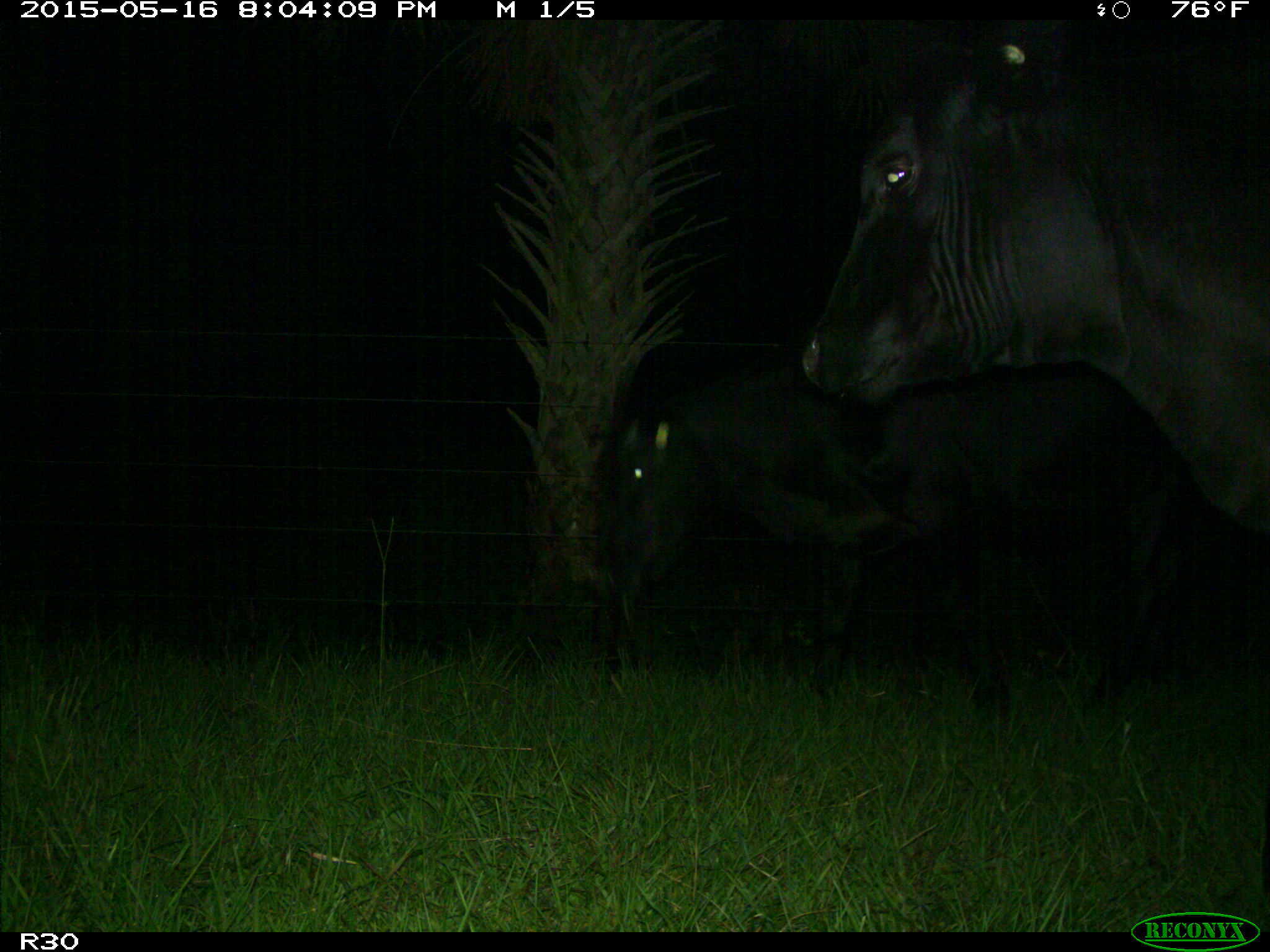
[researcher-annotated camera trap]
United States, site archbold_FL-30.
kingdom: Animalia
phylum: Chordata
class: Mammalia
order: Artiodactyla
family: Bovidae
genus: Bos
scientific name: Bos taurus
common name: domestic cow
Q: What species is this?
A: Bos taurus (domestic cow).